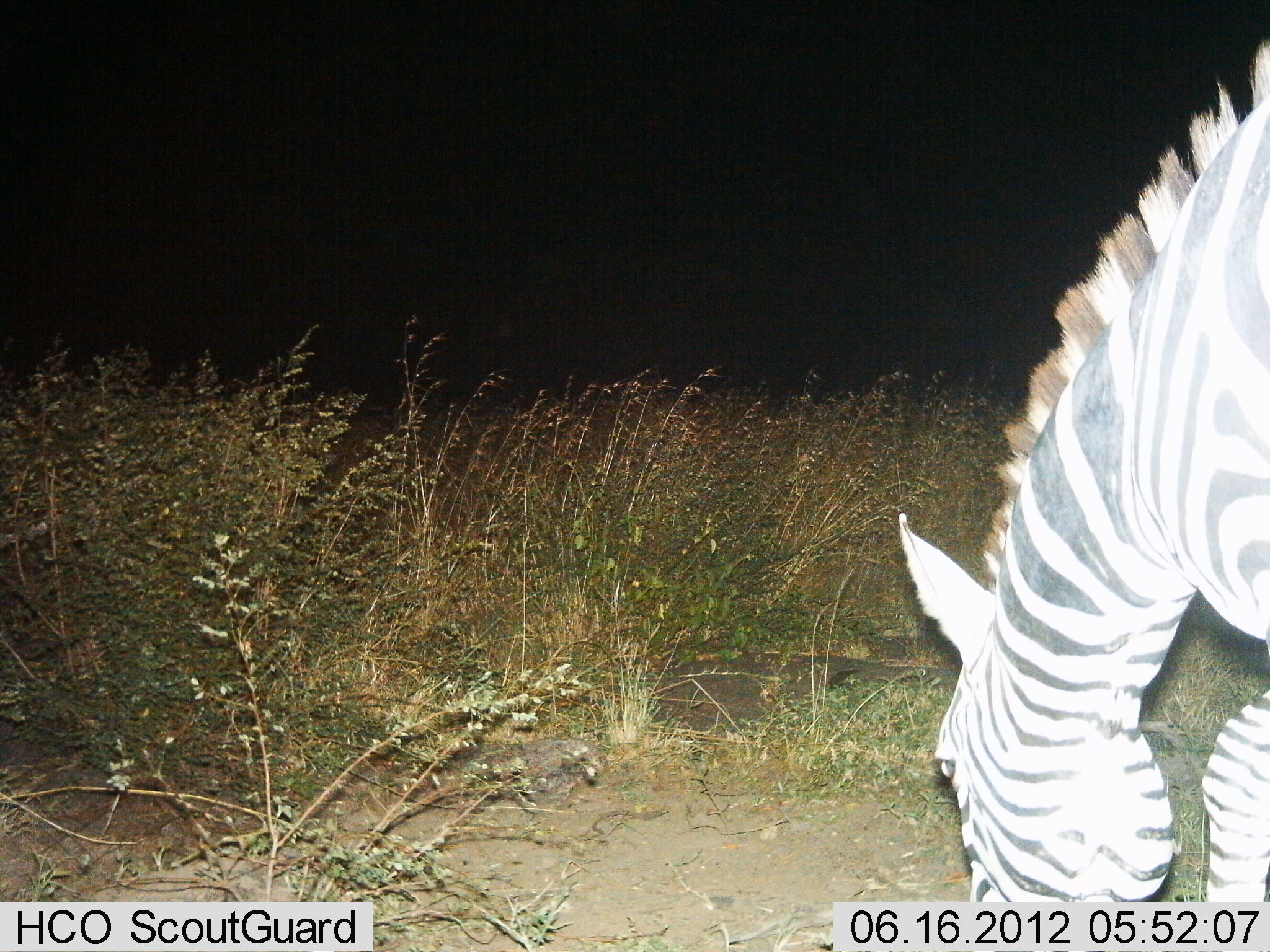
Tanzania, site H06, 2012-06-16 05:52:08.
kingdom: Animalia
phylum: Chordata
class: Mammalia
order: Perissodactyla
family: Equidae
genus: Equus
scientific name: Equus quagga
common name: plains zebra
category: zebra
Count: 1.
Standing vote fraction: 10%.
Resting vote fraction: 0%.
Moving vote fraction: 0%.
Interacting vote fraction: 0%.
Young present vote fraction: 0%.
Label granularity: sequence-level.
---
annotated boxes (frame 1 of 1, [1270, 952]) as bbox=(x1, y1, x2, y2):
animal: bbox=(898, 40, 1270, 903)